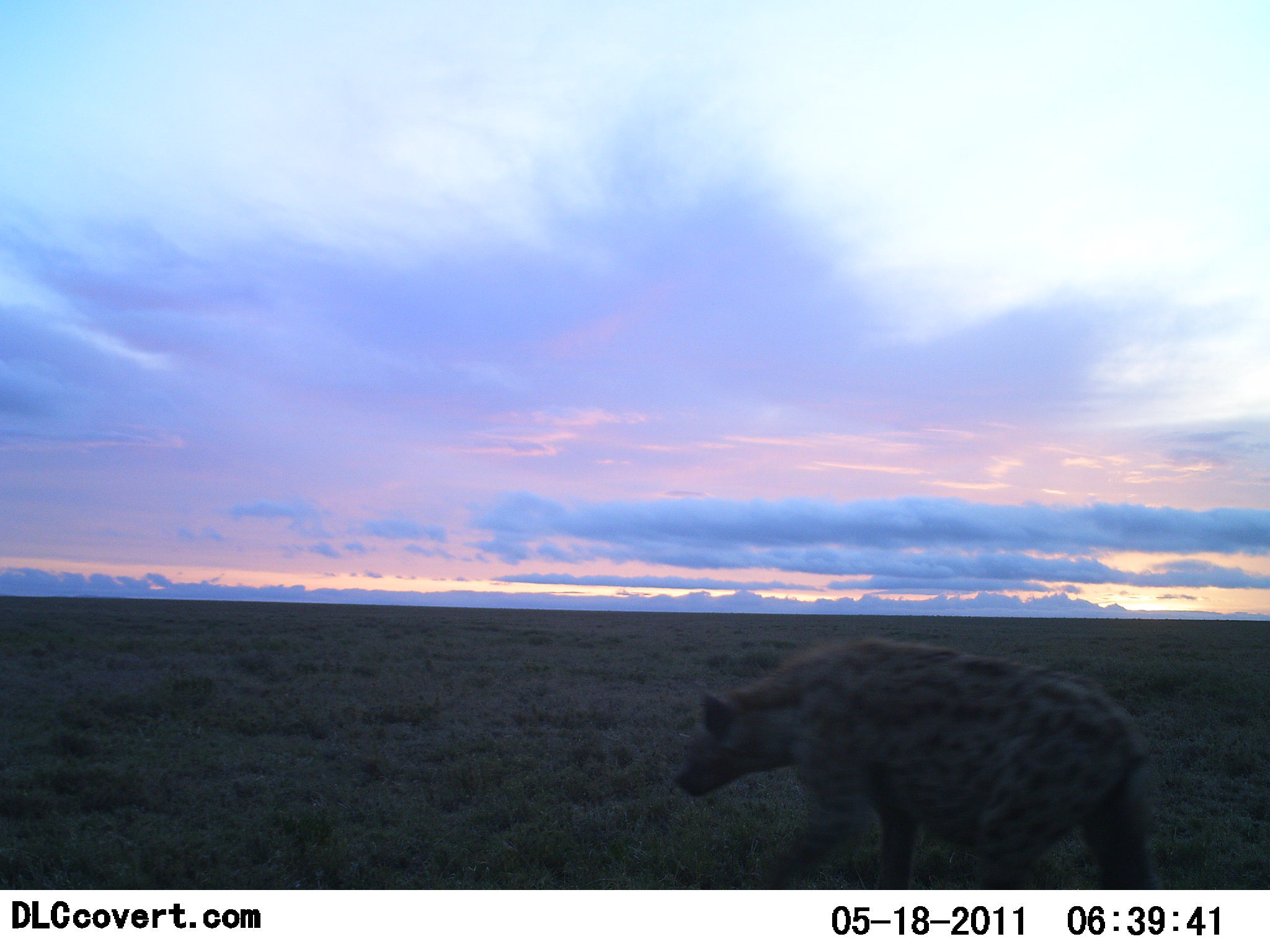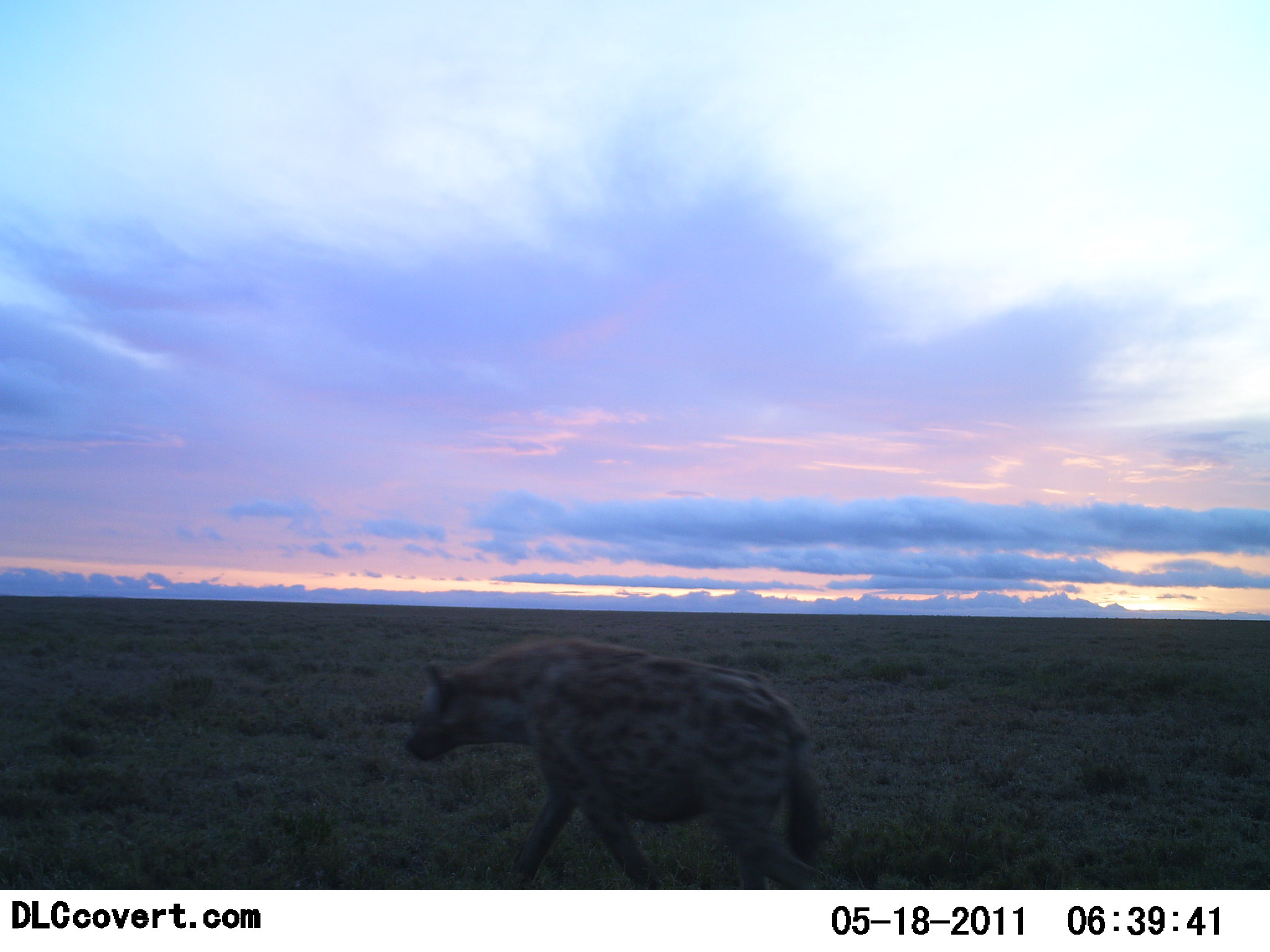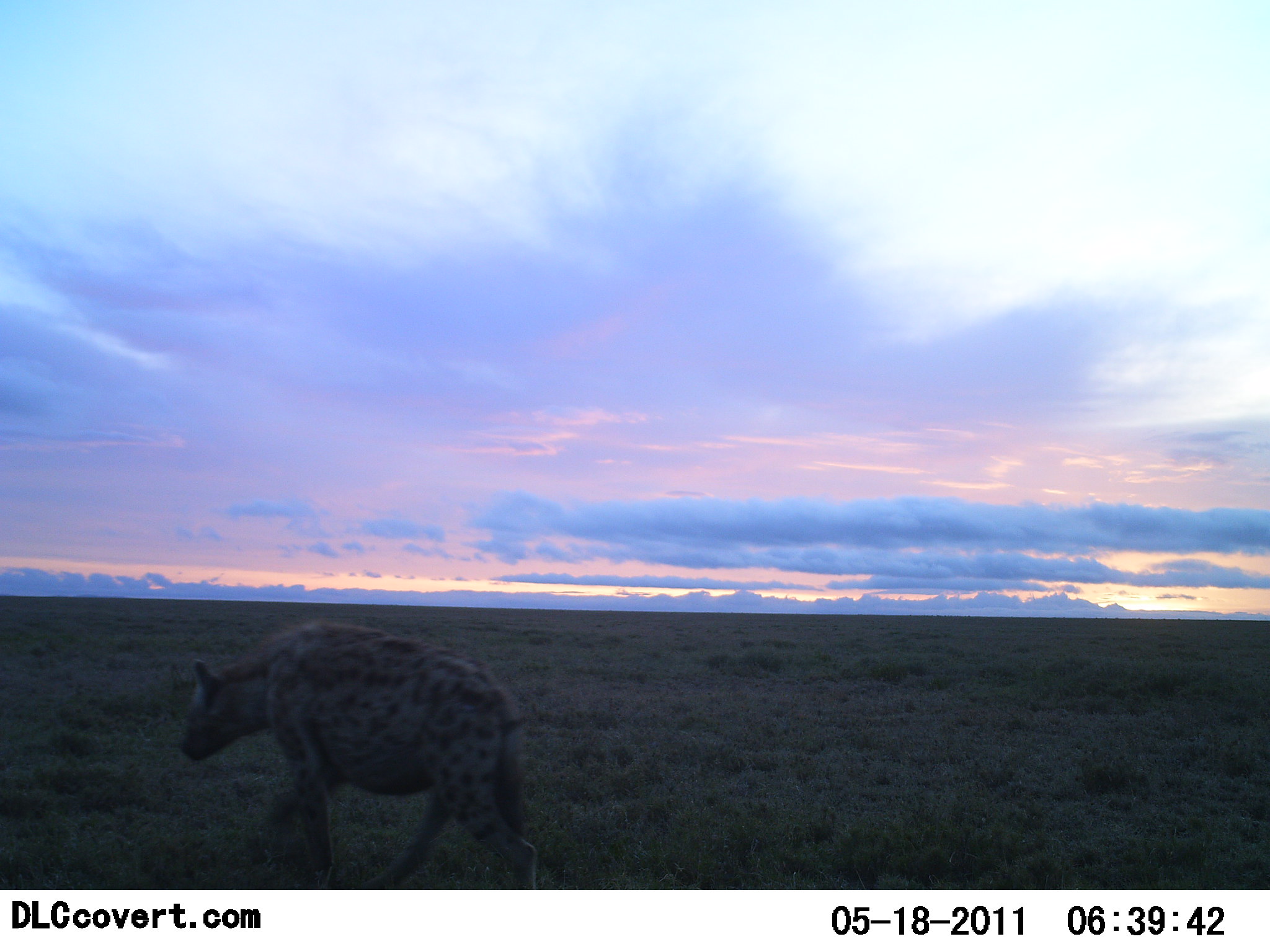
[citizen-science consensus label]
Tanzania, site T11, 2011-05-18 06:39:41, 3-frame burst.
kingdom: Animalia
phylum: Chordata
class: Mammalia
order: Carnivora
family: Hyaenidae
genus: Crocuta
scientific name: Crocuta crocuta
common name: spotted hyena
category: hyenaspotted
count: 1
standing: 0%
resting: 0%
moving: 100%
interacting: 0%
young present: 0%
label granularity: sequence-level